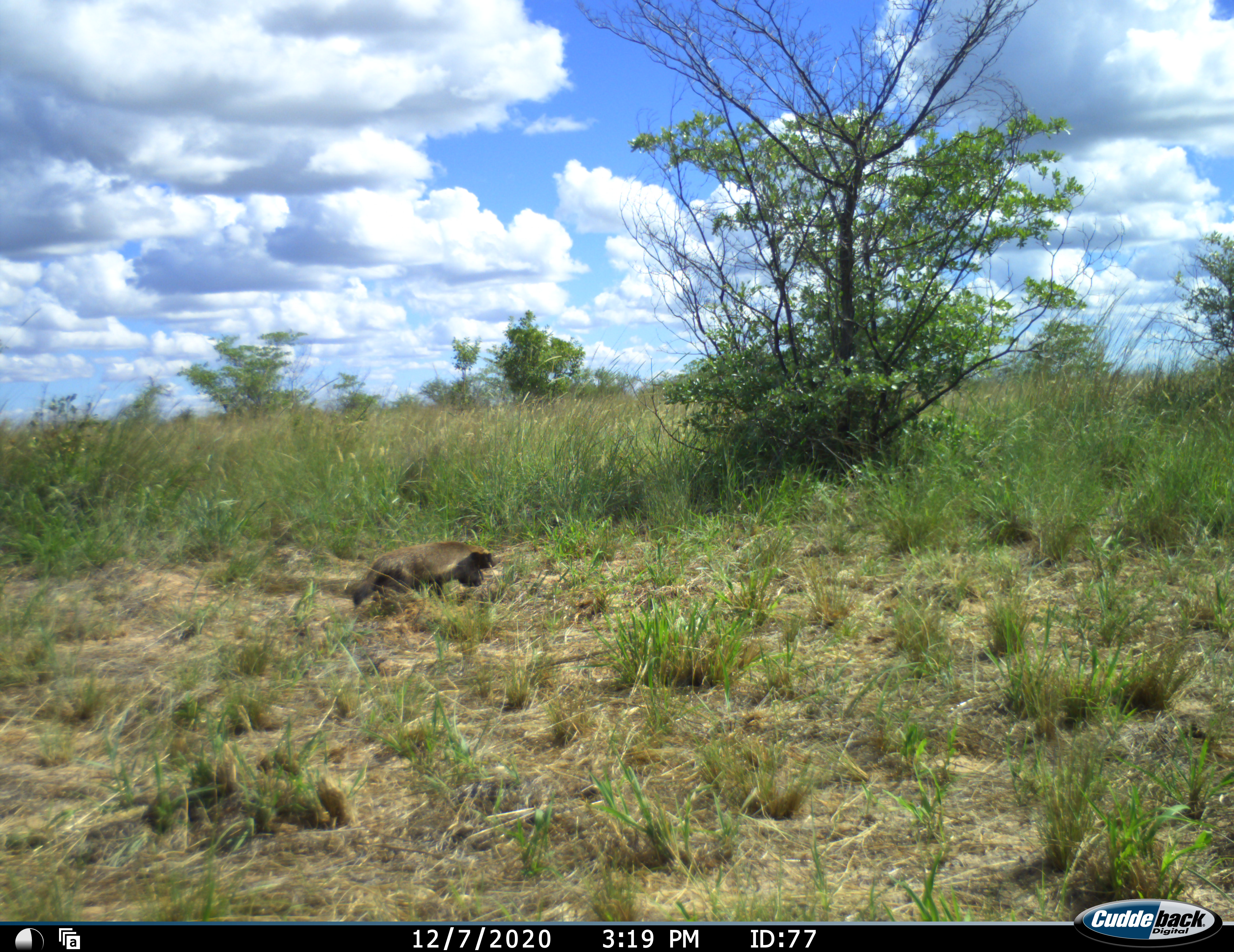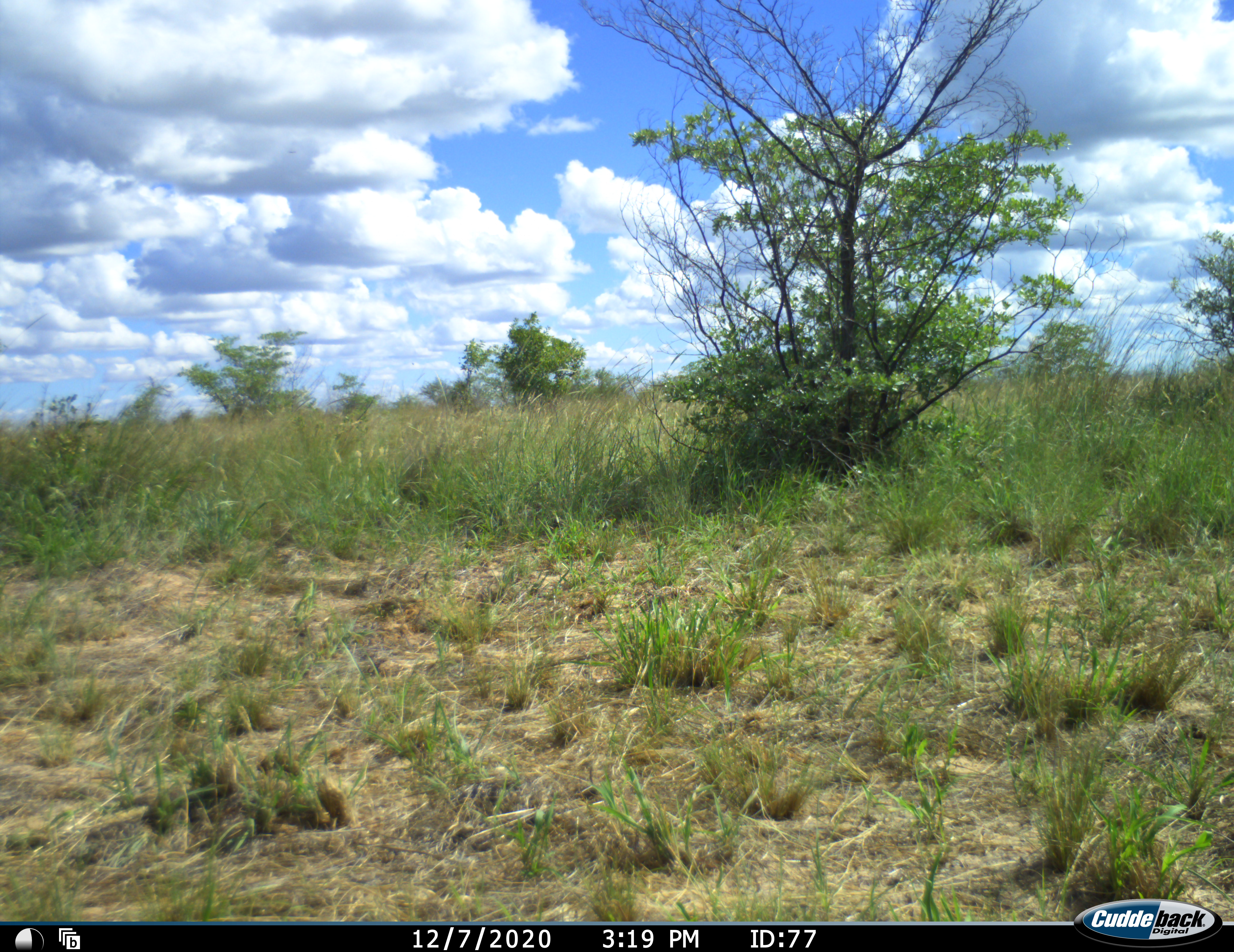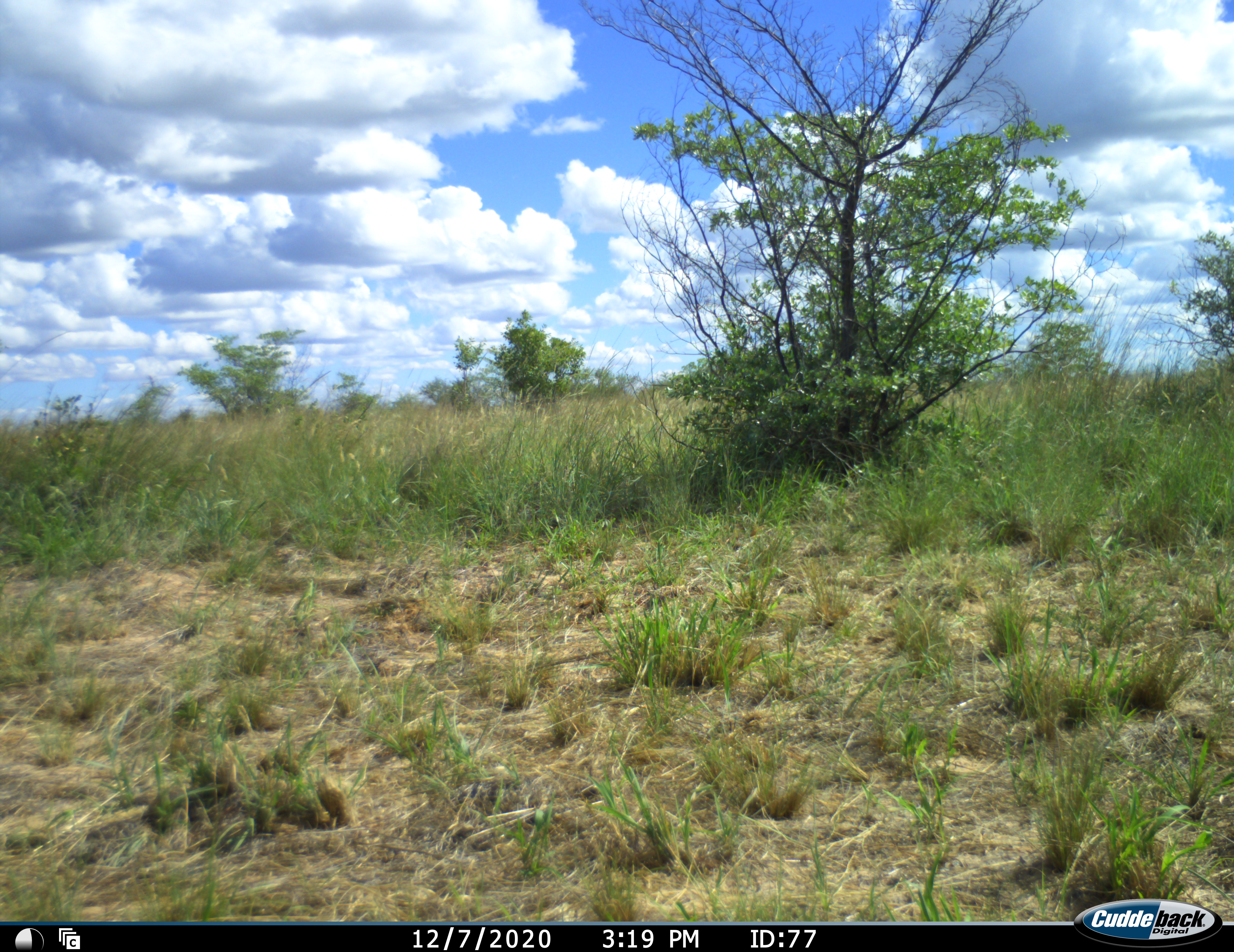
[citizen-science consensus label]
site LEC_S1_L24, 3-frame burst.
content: unidentified animal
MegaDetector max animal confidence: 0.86